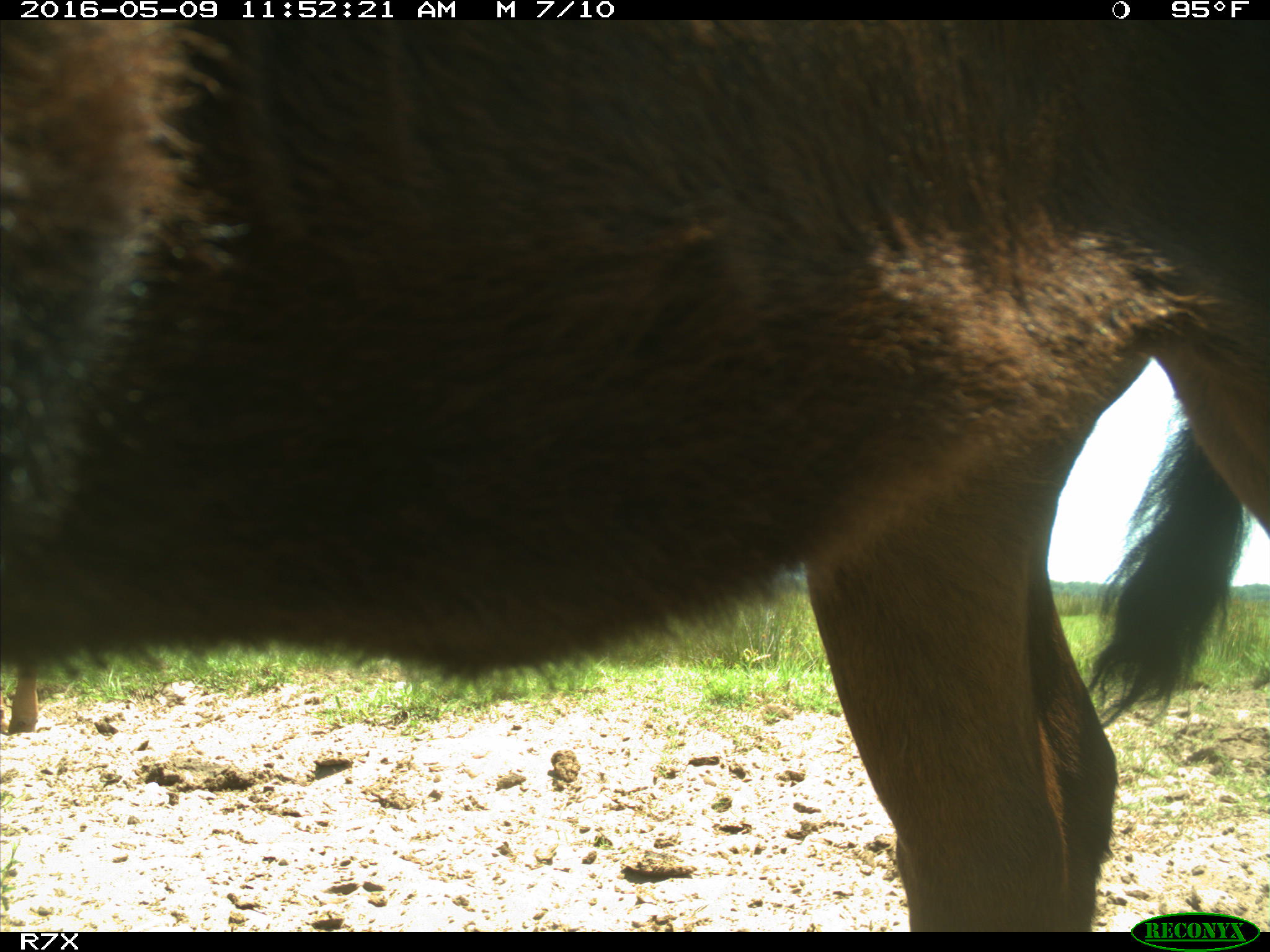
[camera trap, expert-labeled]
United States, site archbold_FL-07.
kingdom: Animalia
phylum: Chordata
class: Mammalia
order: Artiodactyla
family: Bovidae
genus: Bos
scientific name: Bos taurus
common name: domestic cow